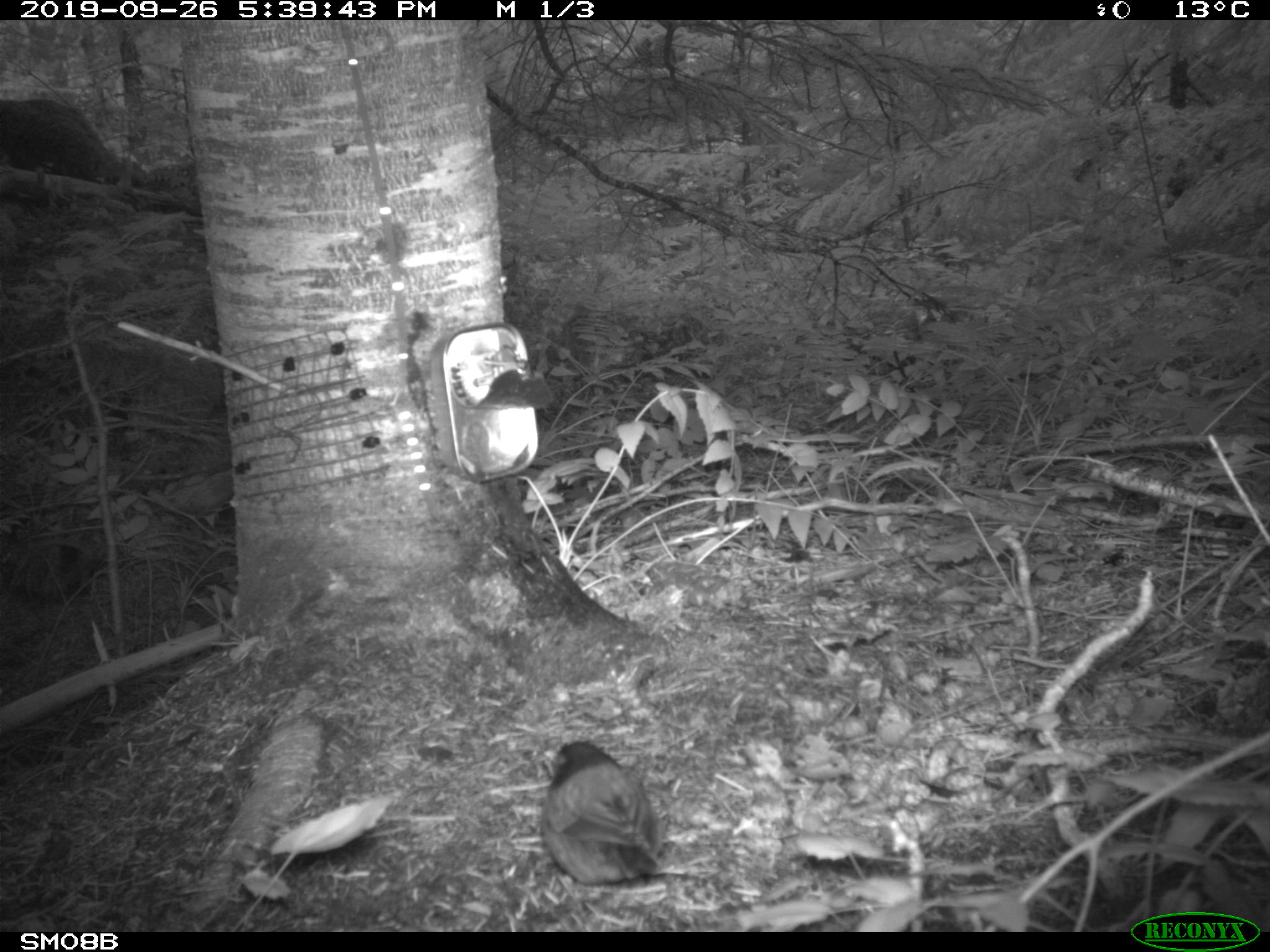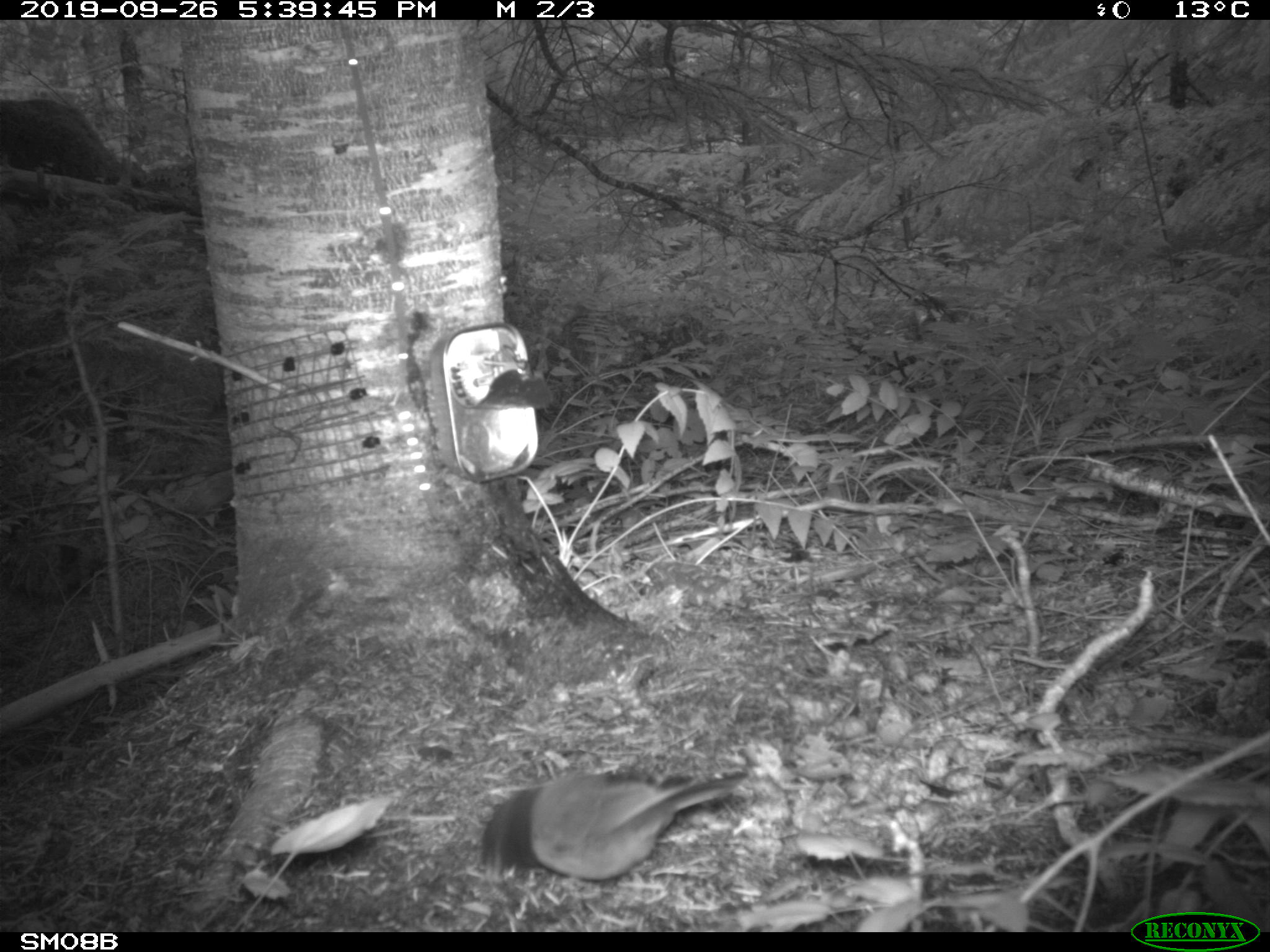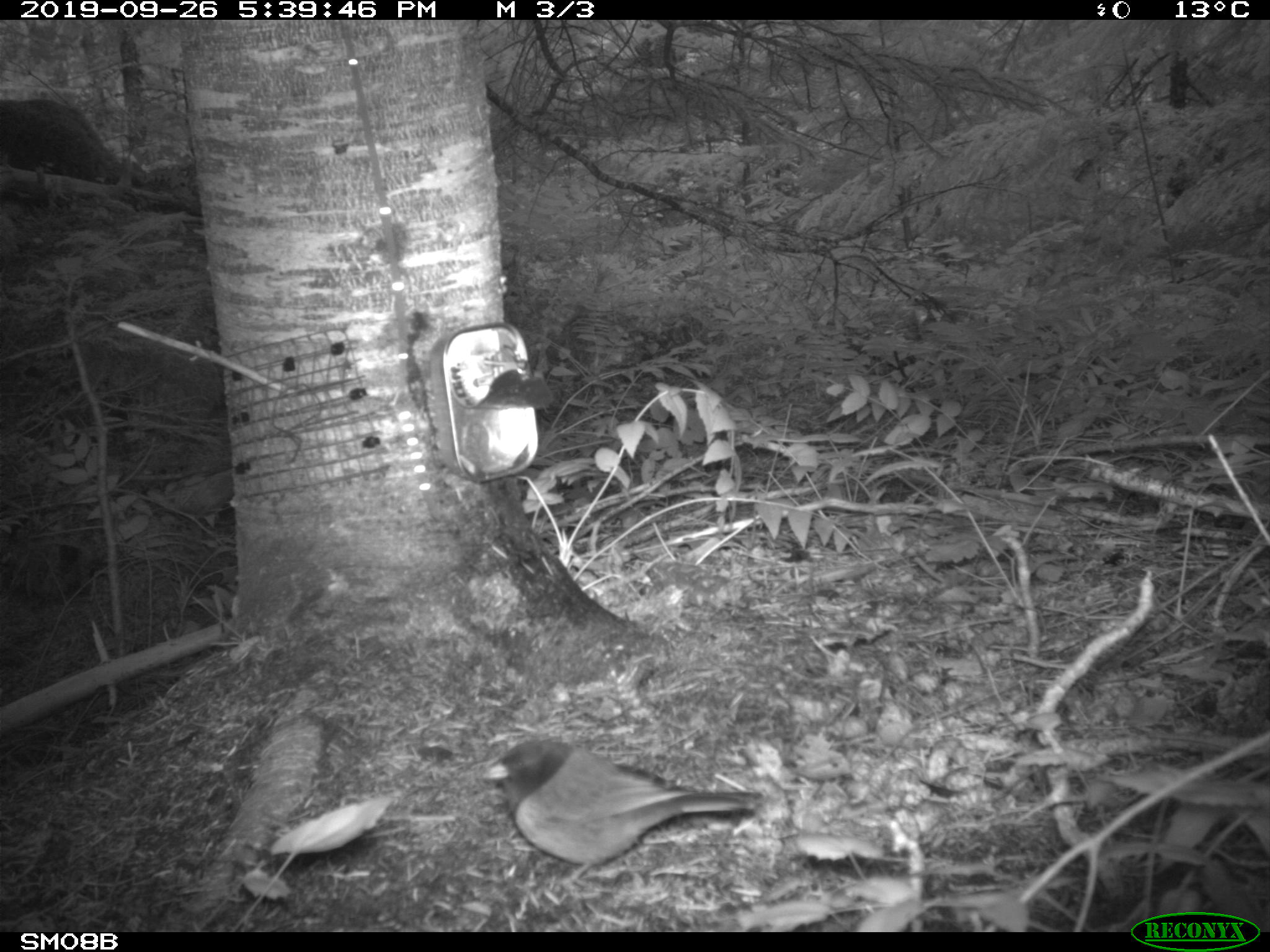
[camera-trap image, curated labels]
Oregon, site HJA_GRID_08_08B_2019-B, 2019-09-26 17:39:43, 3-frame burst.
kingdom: Animalia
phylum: Chordata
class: Aves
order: Passeriformes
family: Passerellidae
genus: Junco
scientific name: Junco hyemalis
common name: dark-eyed junco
Dark-eyed junco (Junco hyemalis).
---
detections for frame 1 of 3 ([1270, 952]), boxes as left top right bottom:
dark-eyed junco: 501 733 680 880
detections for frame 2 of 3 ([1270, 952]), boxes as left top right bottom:
dark-eyed junco: 473 739 752 893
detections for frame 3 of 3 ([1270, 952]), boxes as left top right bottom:
dark-eyed junco: 467 728 765 890